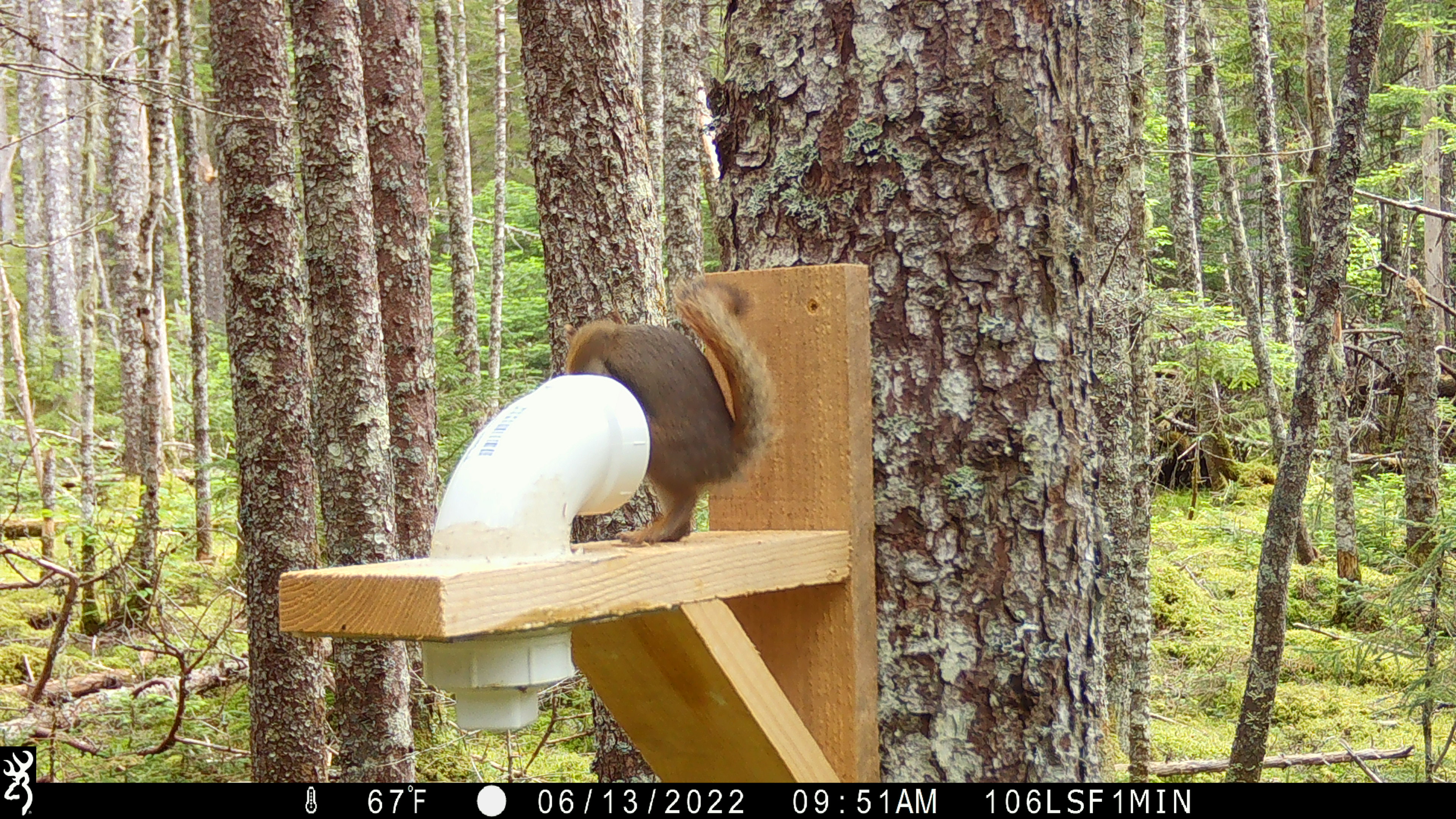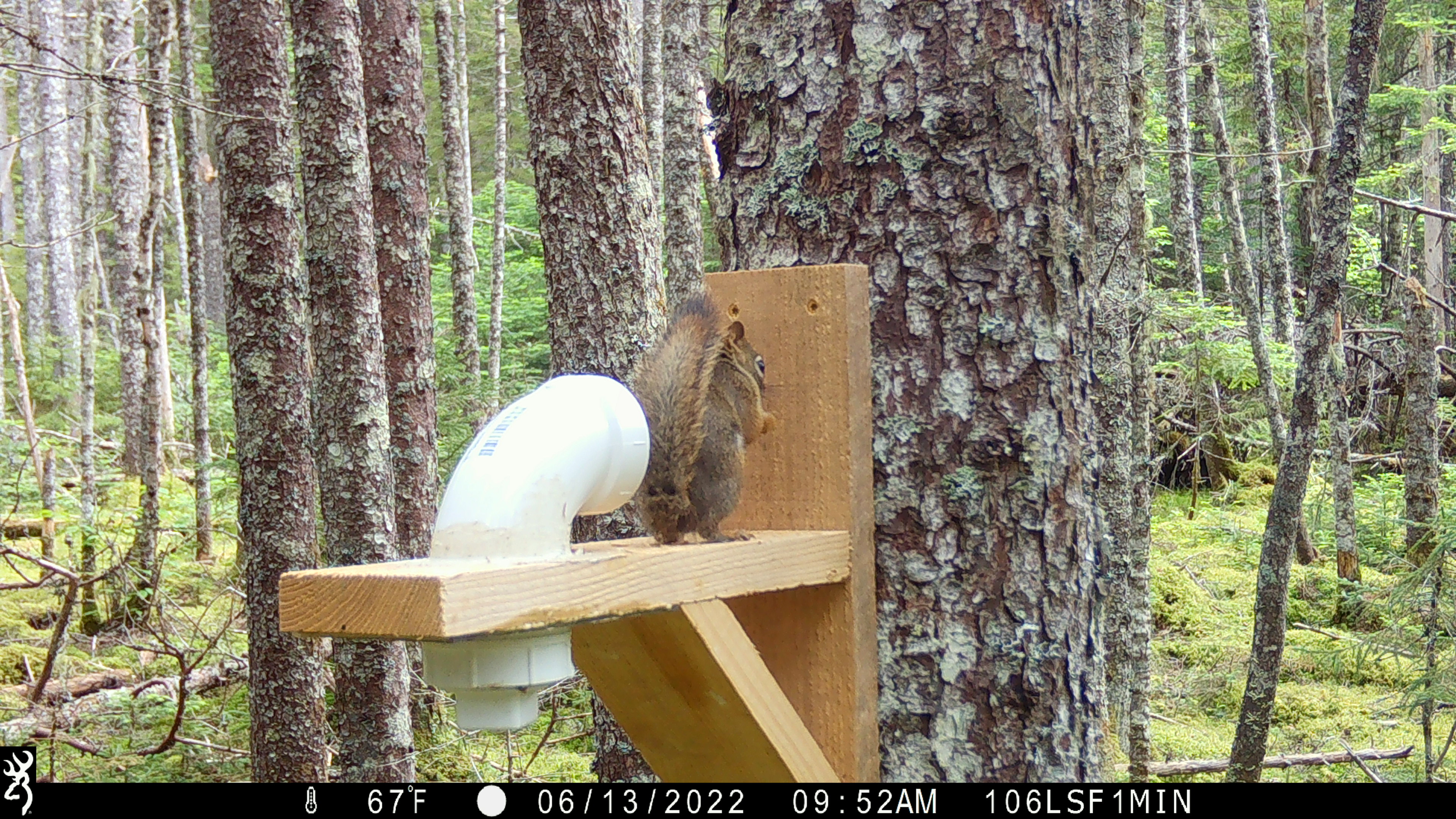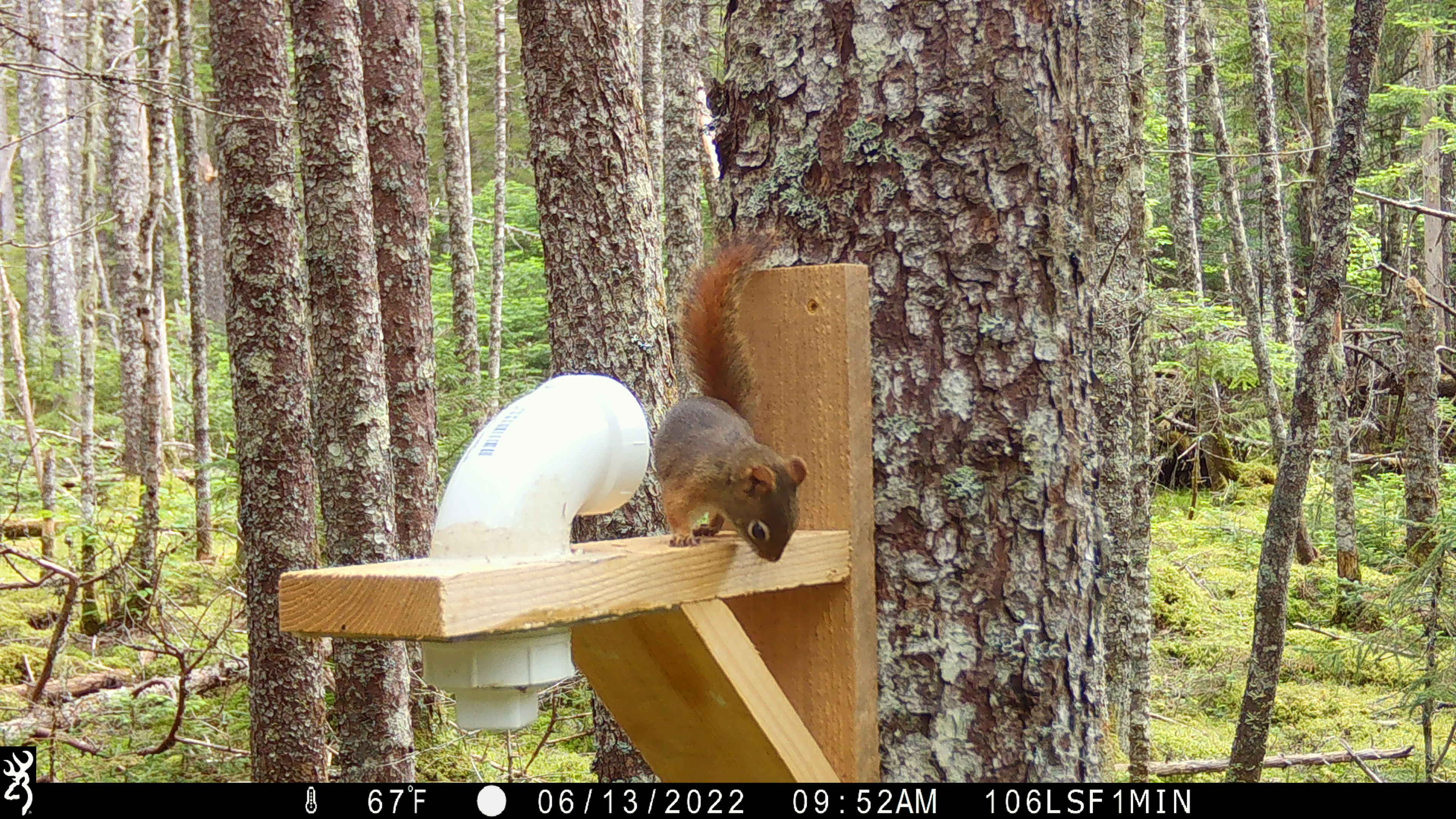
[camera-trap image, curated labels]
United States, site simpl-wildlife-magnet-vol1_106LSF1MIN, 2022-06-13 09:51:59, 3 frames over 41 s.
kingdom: Animalia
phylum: Chordata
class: Mammalia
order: Rodentia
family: Sciuridae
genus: Tamiasciurus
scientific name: Tamiasciurus hudsonicus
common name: red squirrel